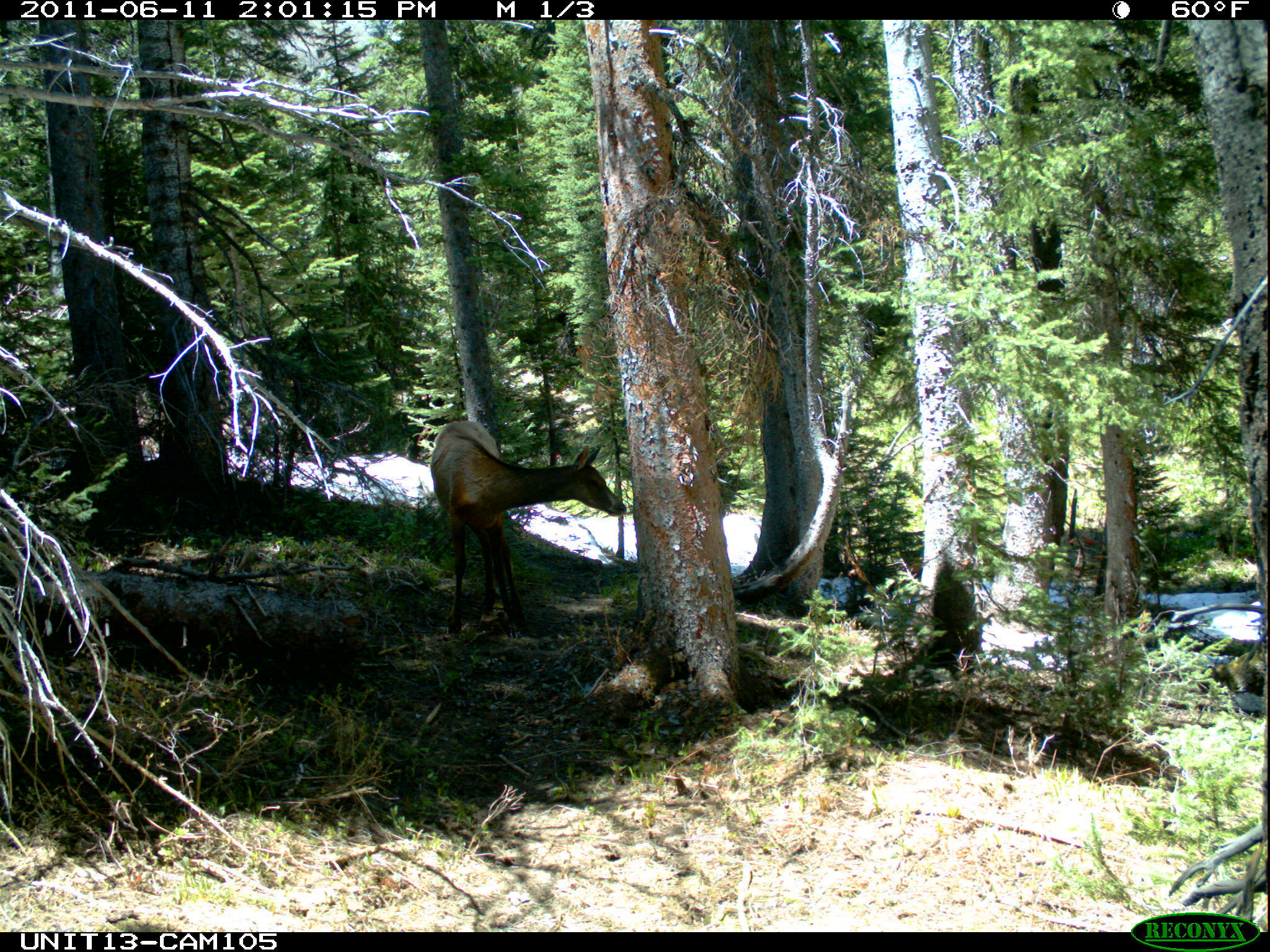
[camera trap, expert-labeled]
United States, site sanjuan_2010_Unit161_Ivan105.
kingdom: Animalia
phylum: Chordata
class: Mammalia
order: Artiodactyla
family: Cervidae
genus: Cervus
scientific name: Cervus elaphus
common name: red deer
Cervus elaphus (red deer).